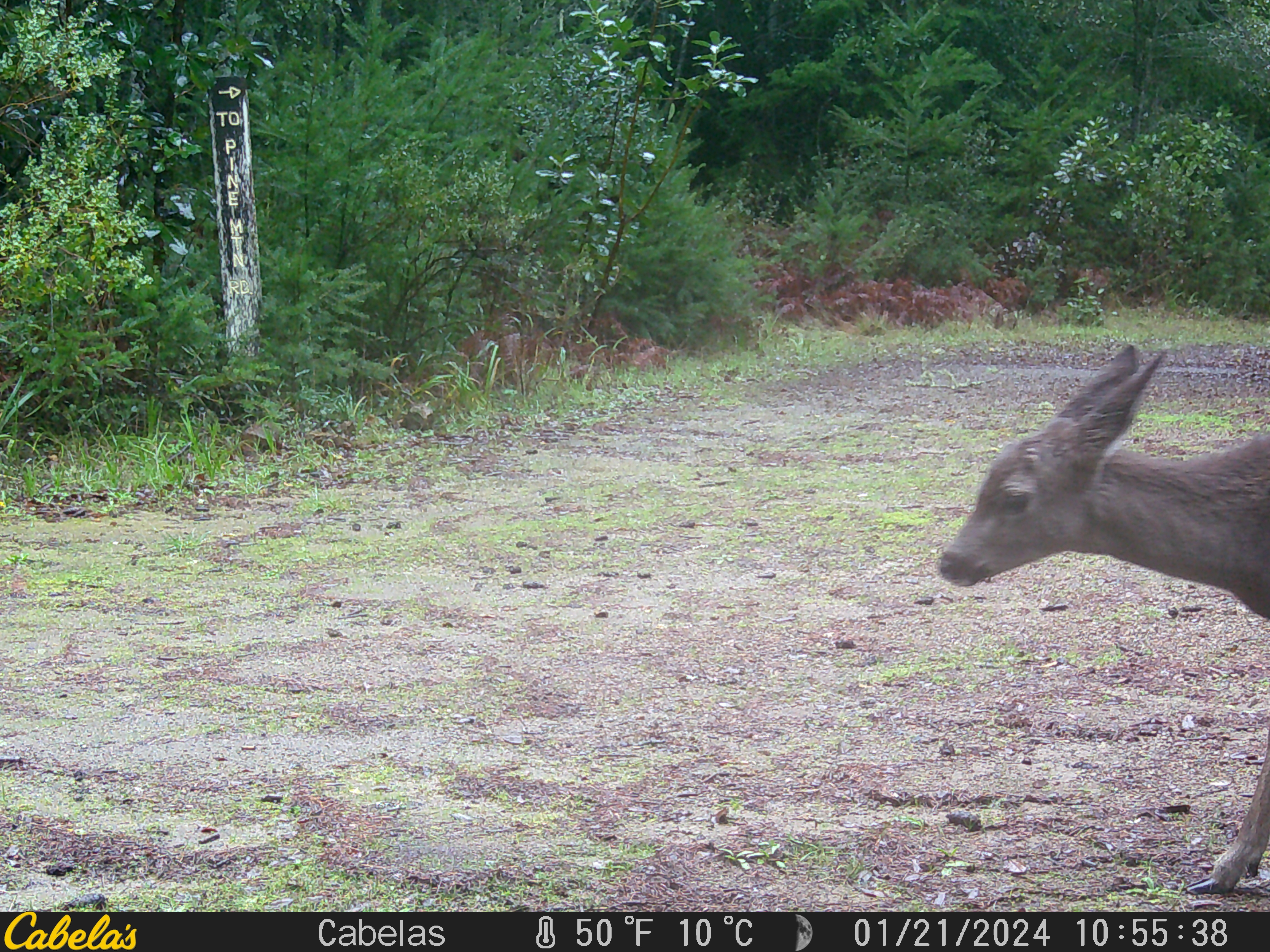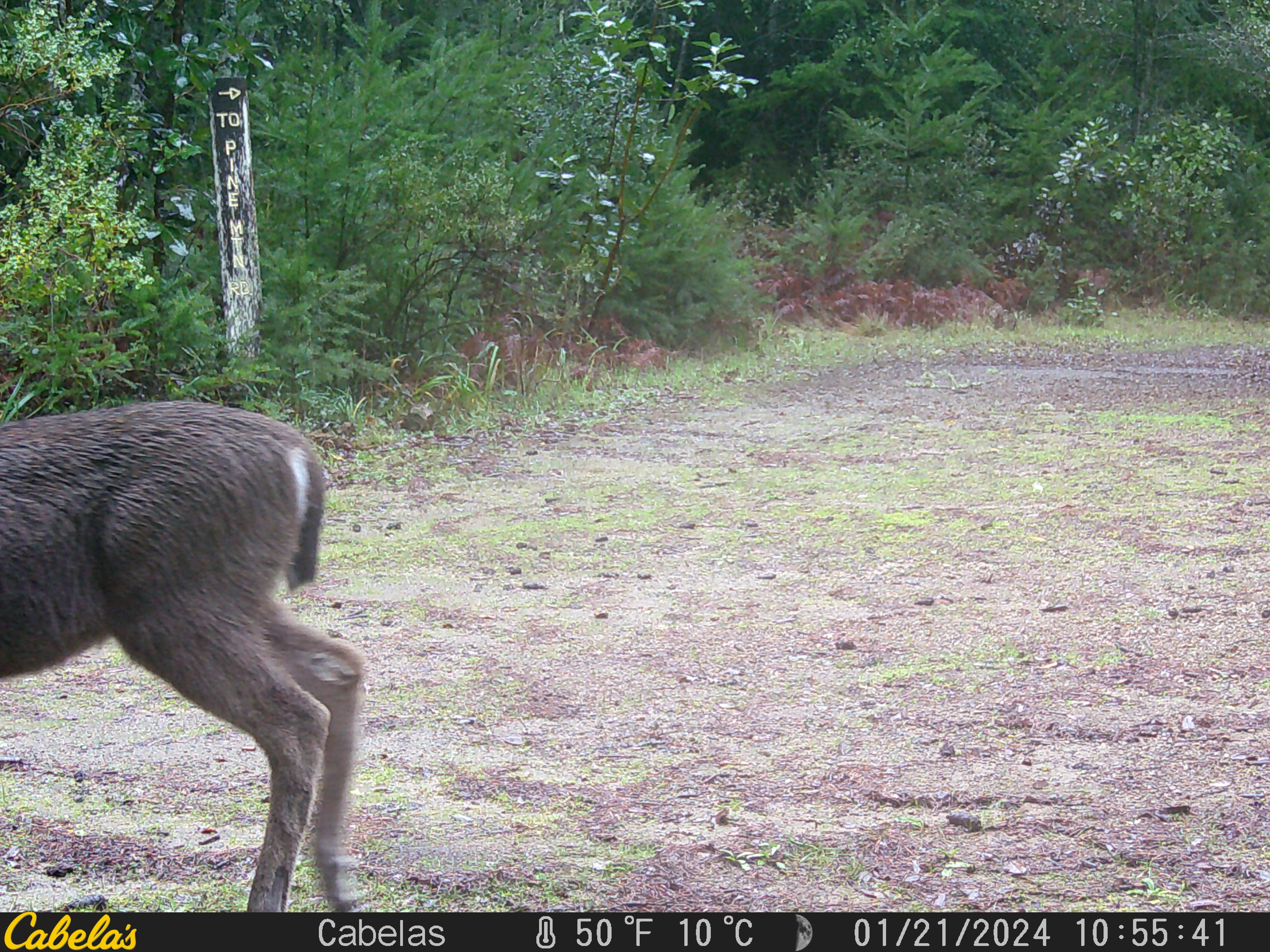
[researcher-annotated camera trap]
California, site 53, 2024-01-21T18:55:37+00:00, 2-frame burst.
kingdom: Animalia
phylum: Chordata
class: Mammalia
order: Artiodactyla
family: Cervidae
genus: Odocoileus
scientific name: Odocoileus hemionus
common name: mule deer